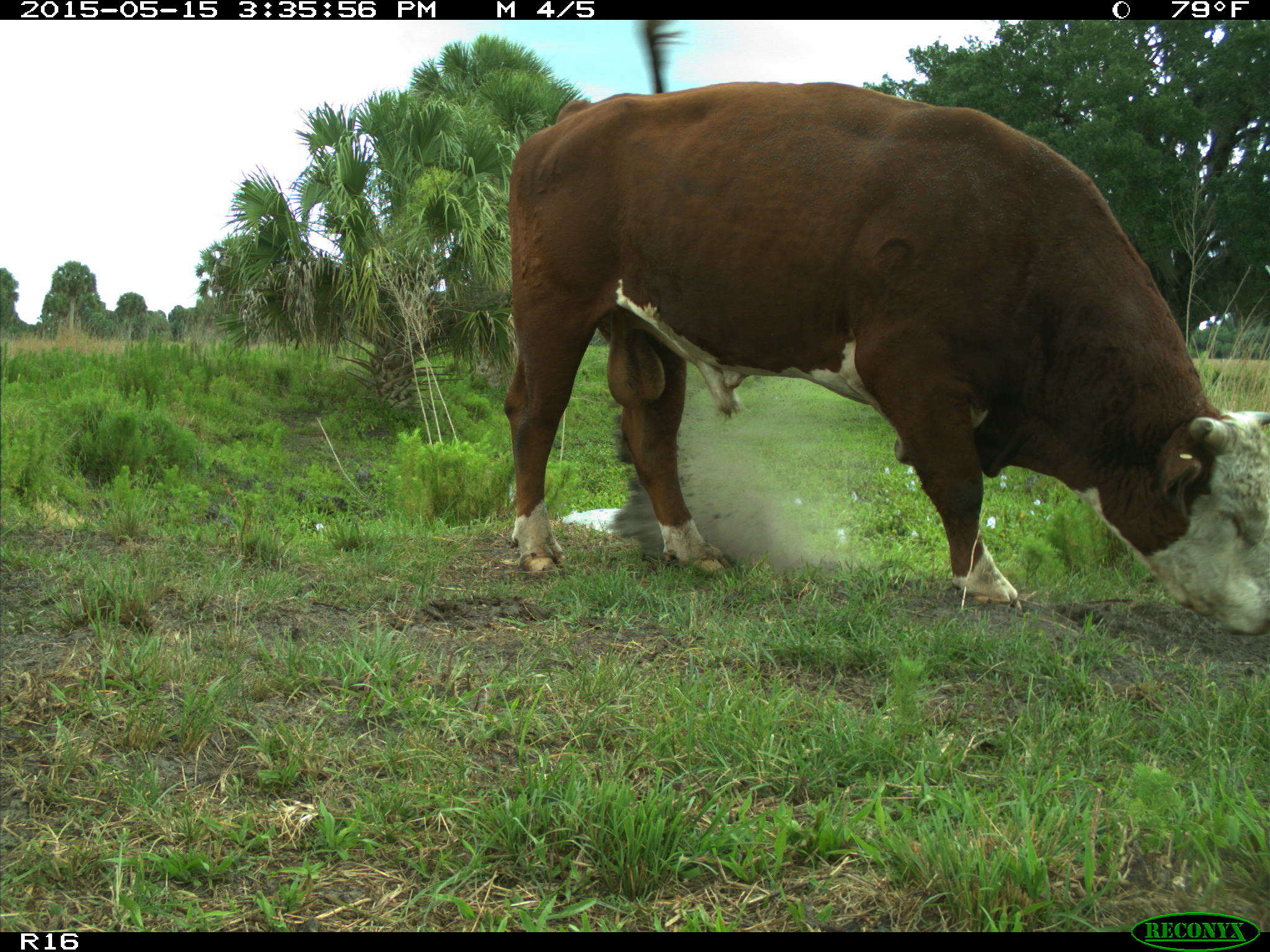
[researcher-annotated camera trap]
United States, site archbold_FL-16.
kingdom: Animalia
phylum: Chordata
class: Mammalia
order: Artiodactyla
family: Bovidae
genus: Bos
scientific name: Bos taurus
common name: domestic cow